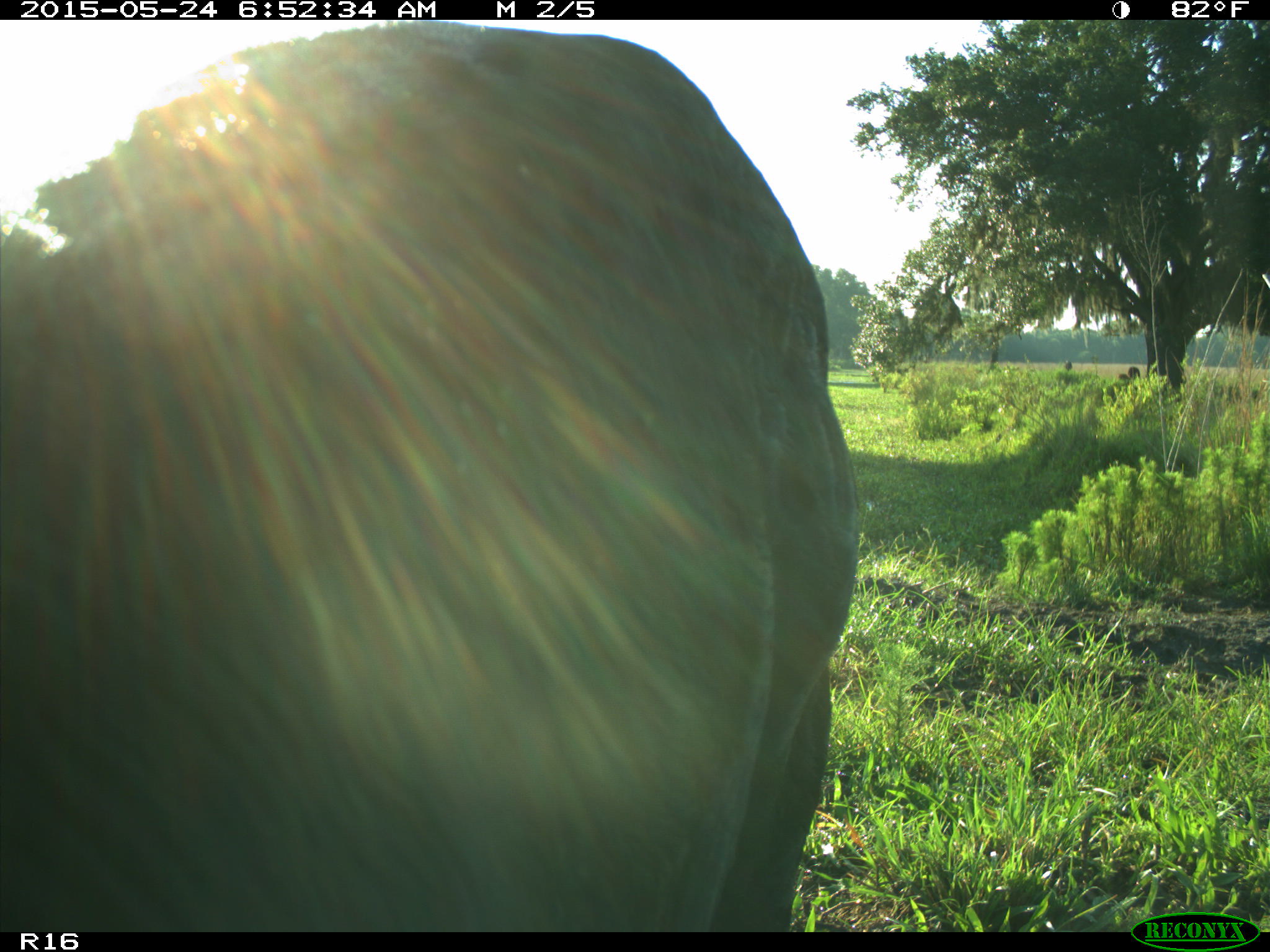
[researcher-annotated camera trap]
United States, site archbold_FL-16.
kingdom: Animalia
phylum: Chordata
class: Mammalia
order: Artiodactyla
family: Bovidae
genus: Bos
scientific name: Bos taurus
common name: domestic cow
Bos taurus (domestic cow).